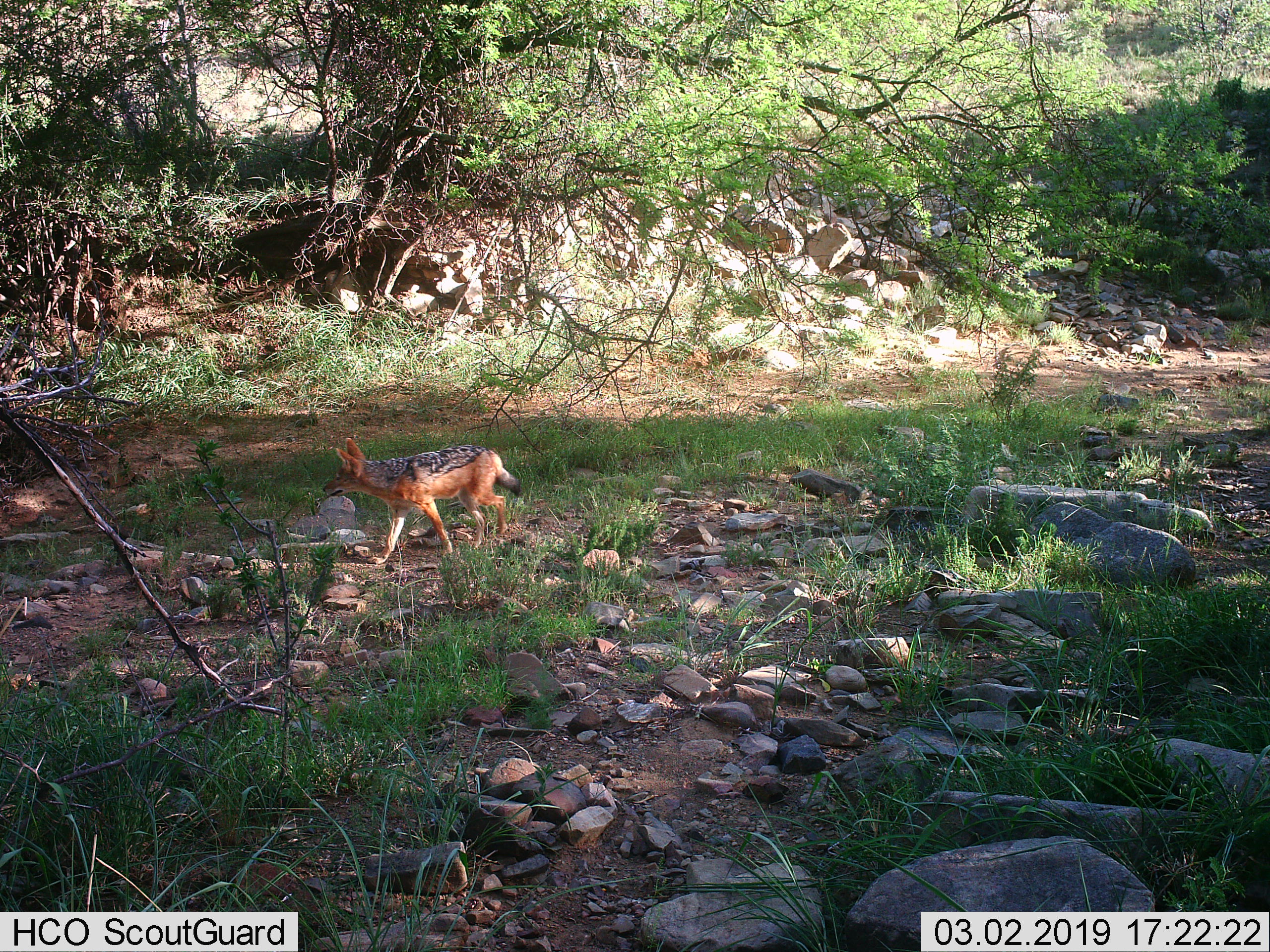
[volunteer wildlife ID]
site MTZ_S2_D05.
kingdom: Animalia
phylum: Chordata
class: Mammalia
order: Carnivora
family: Canidae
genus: Lupulella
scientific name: Lupulella mesomelas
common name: black-backed jackal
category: jackalblackbacked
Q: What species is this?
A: Jackalblackbacked (black-backed jackal) (Lupulella mesomelas).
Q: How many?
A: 1.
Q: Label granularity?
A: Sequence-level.